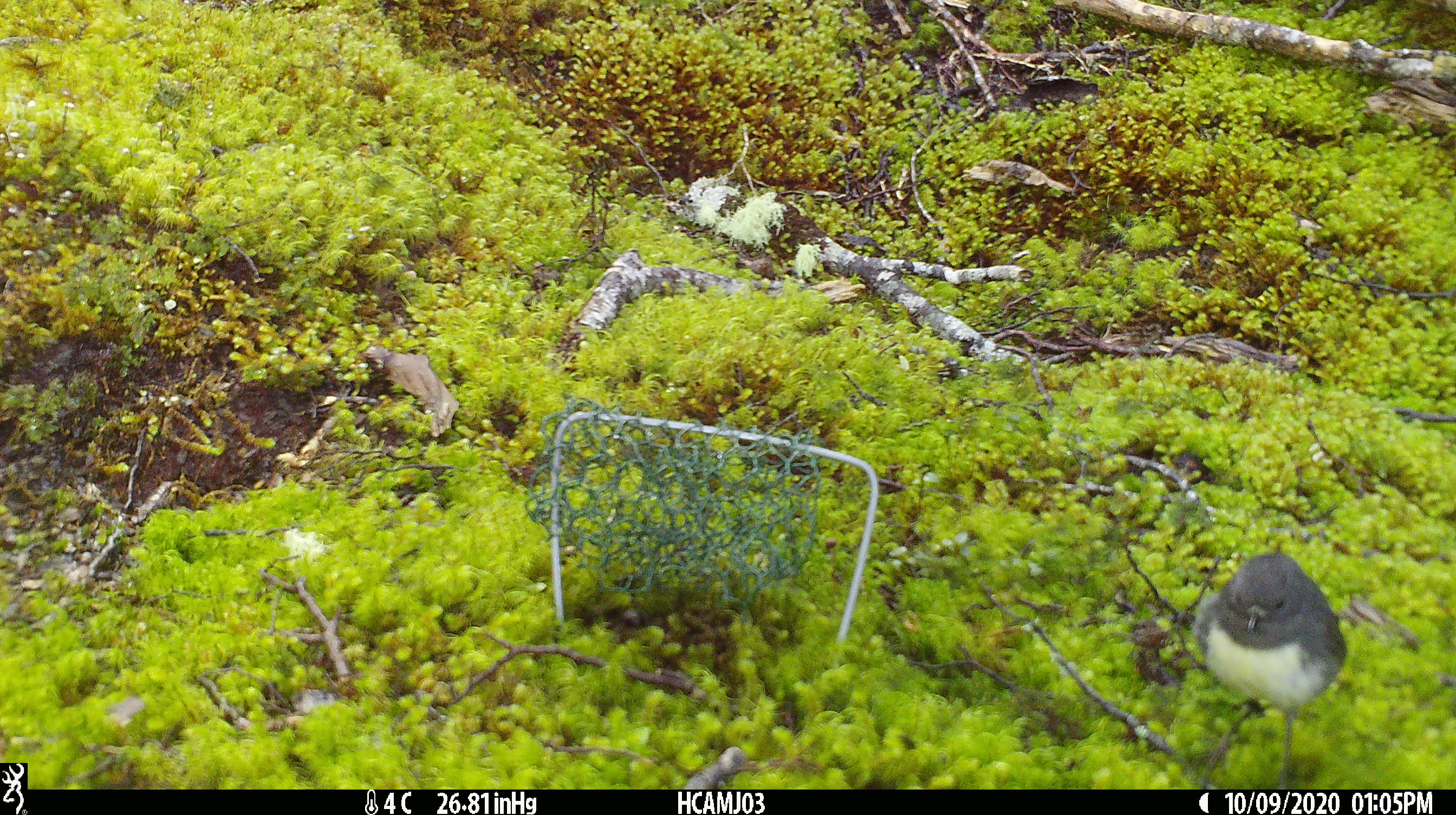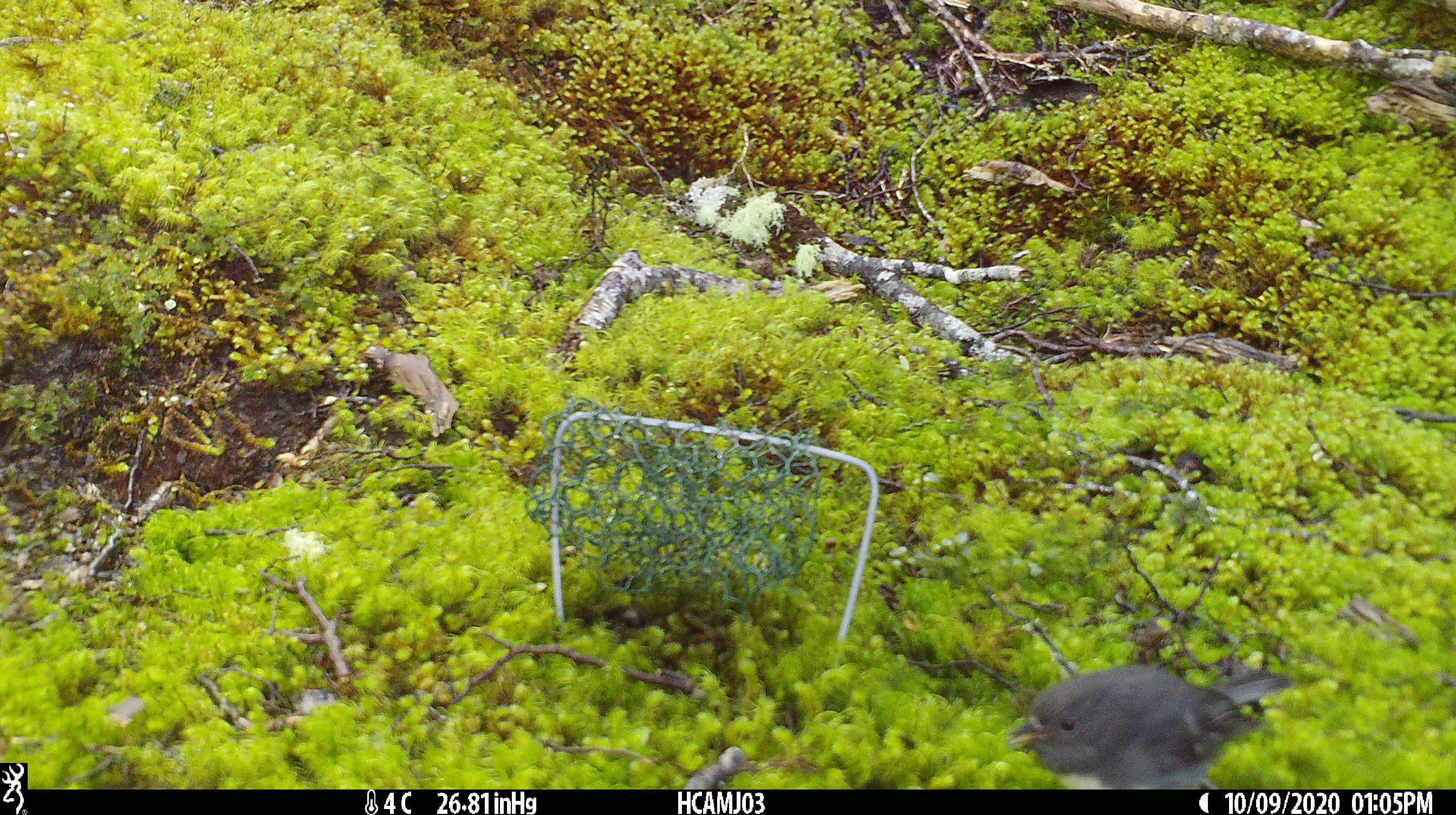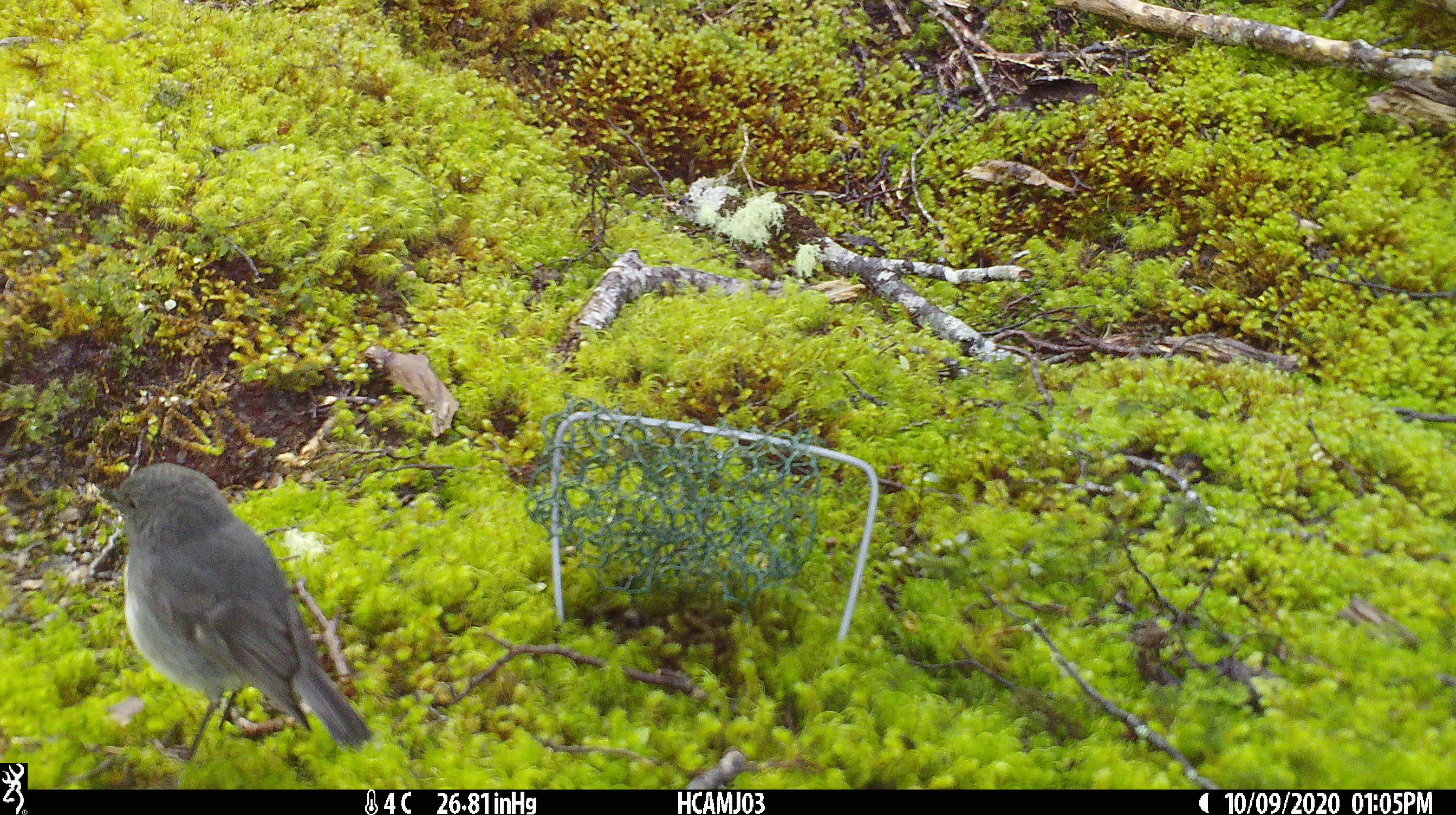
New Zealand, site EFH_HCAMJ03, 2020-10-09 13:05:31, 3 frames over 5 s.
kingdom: Animalia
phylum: Chordata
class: Aves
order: Passeriformes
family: Petroicidae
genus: Petroica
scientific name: Petroica australis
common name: new zealand robin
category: robin